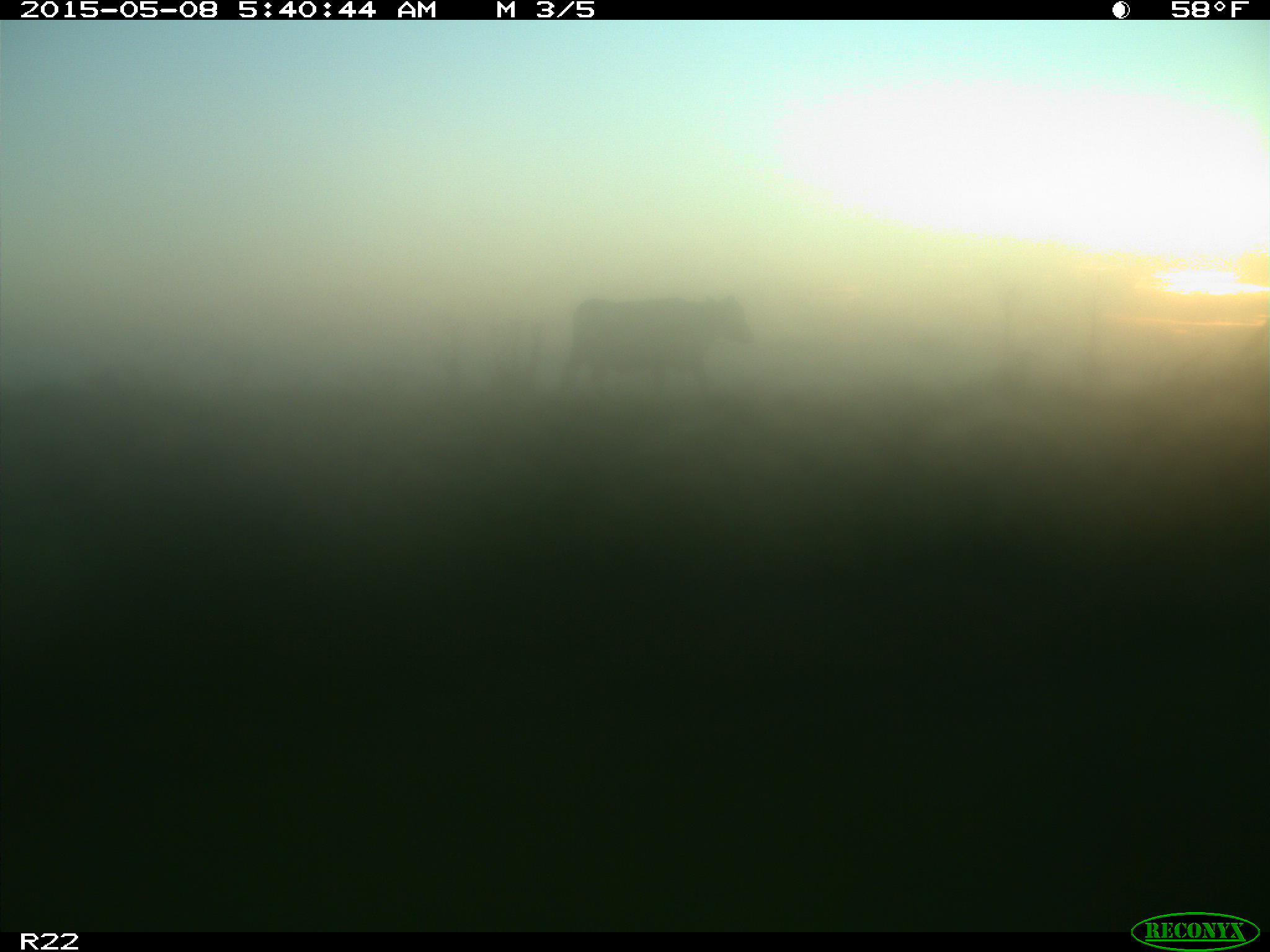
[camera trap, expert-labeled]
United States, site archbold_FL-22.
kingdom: Animalia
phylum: Chordata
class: Mammalia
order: Artiodactyla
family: Bovidae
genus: Bos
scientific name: Bos taurus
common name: domestic cow